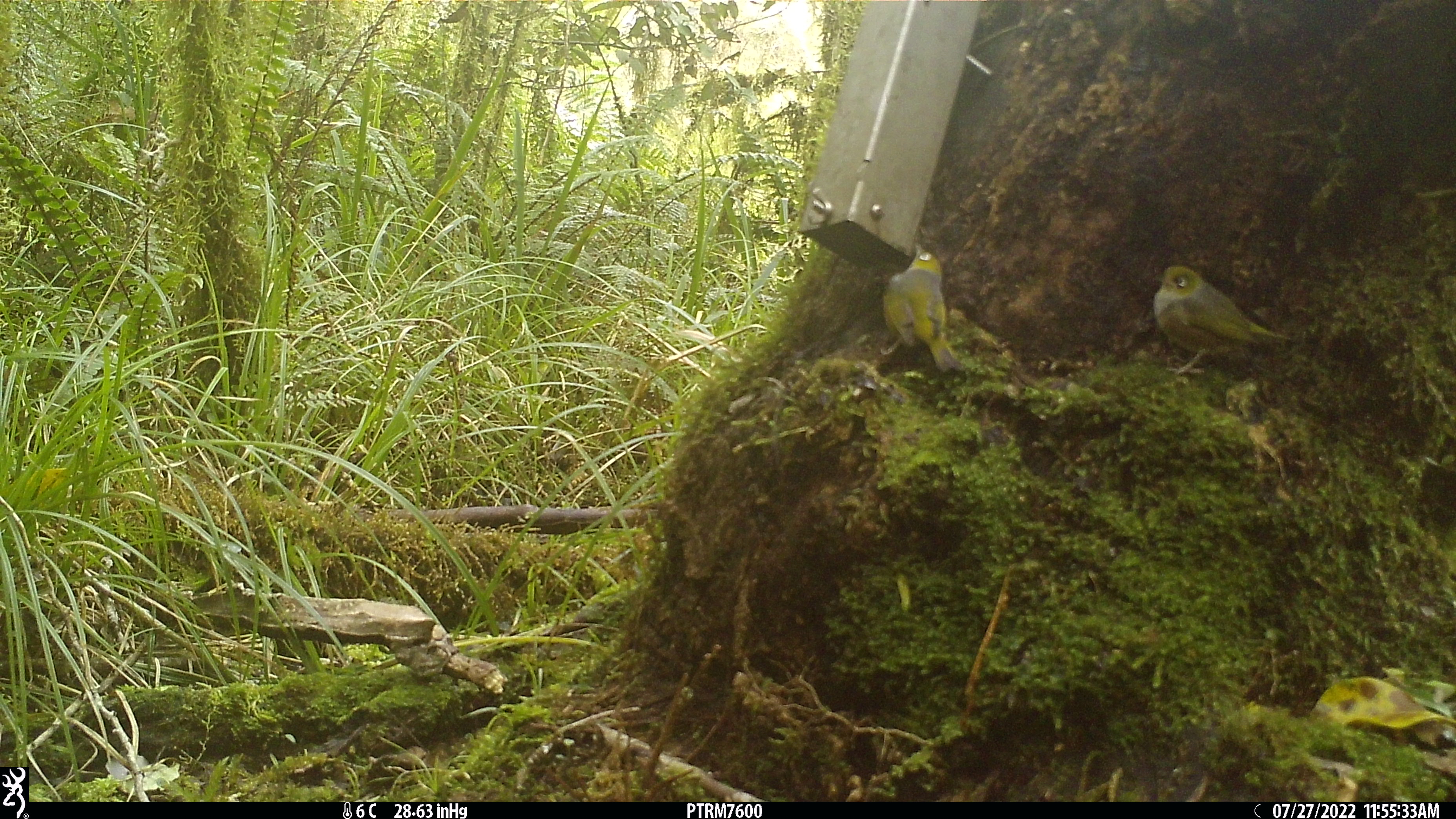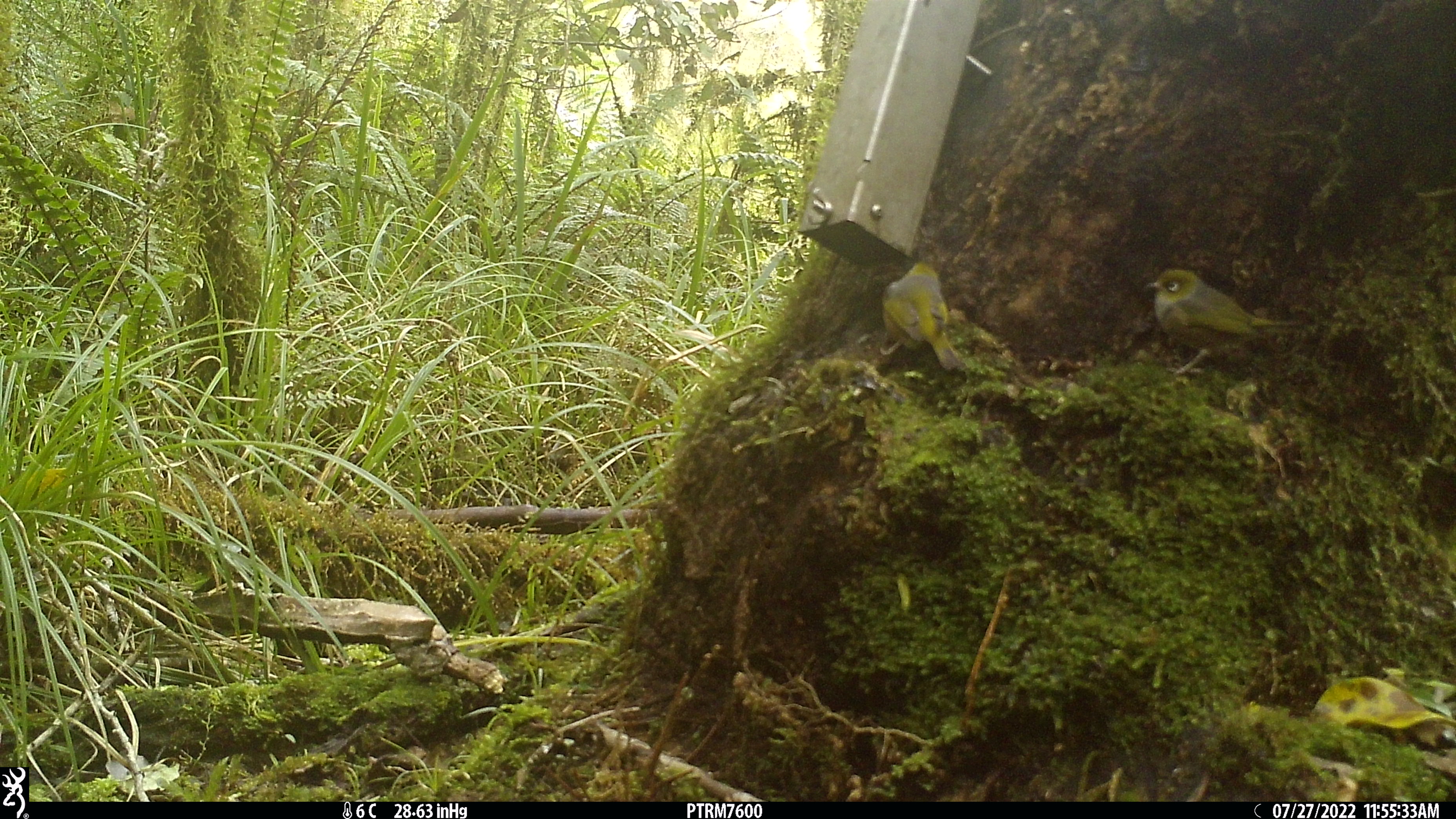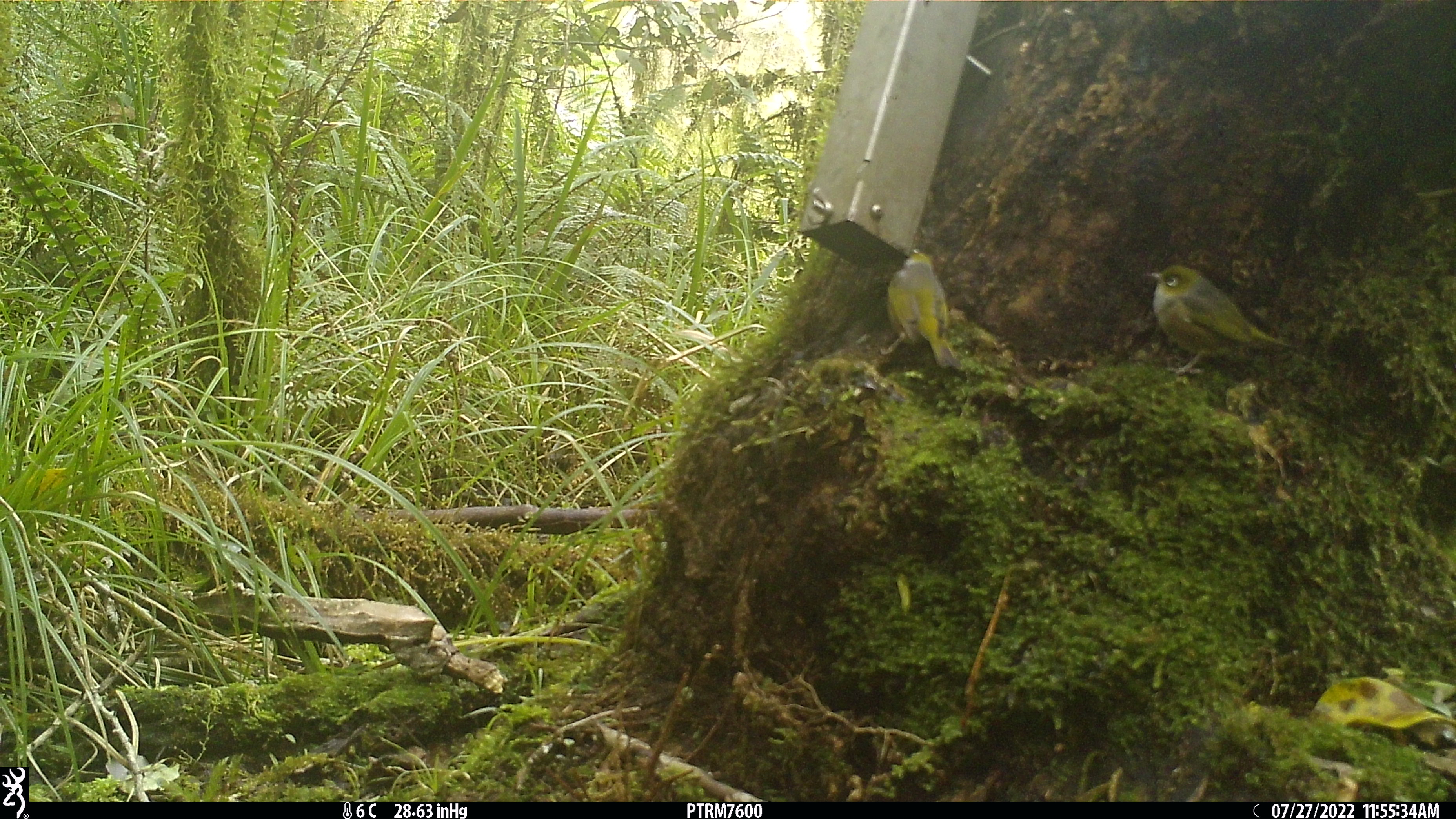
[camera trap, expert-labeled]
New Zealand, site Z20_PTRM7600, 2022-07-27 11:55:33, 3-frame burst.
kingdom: Animalia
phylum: Chordata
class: Aves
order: Passeriformes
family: Zosteropidae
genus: Zosterops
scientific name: Zosterops lateralis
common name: silvereye